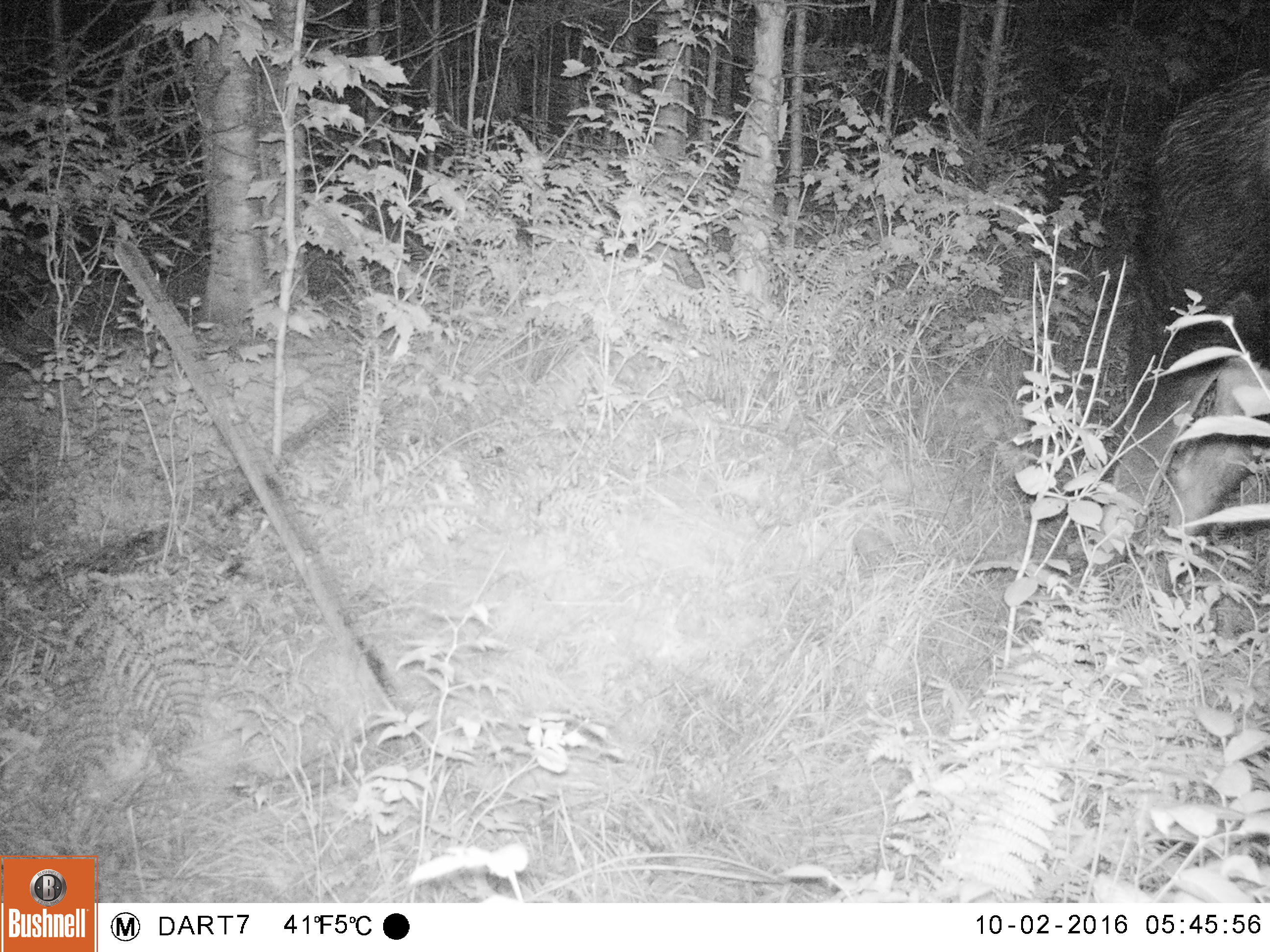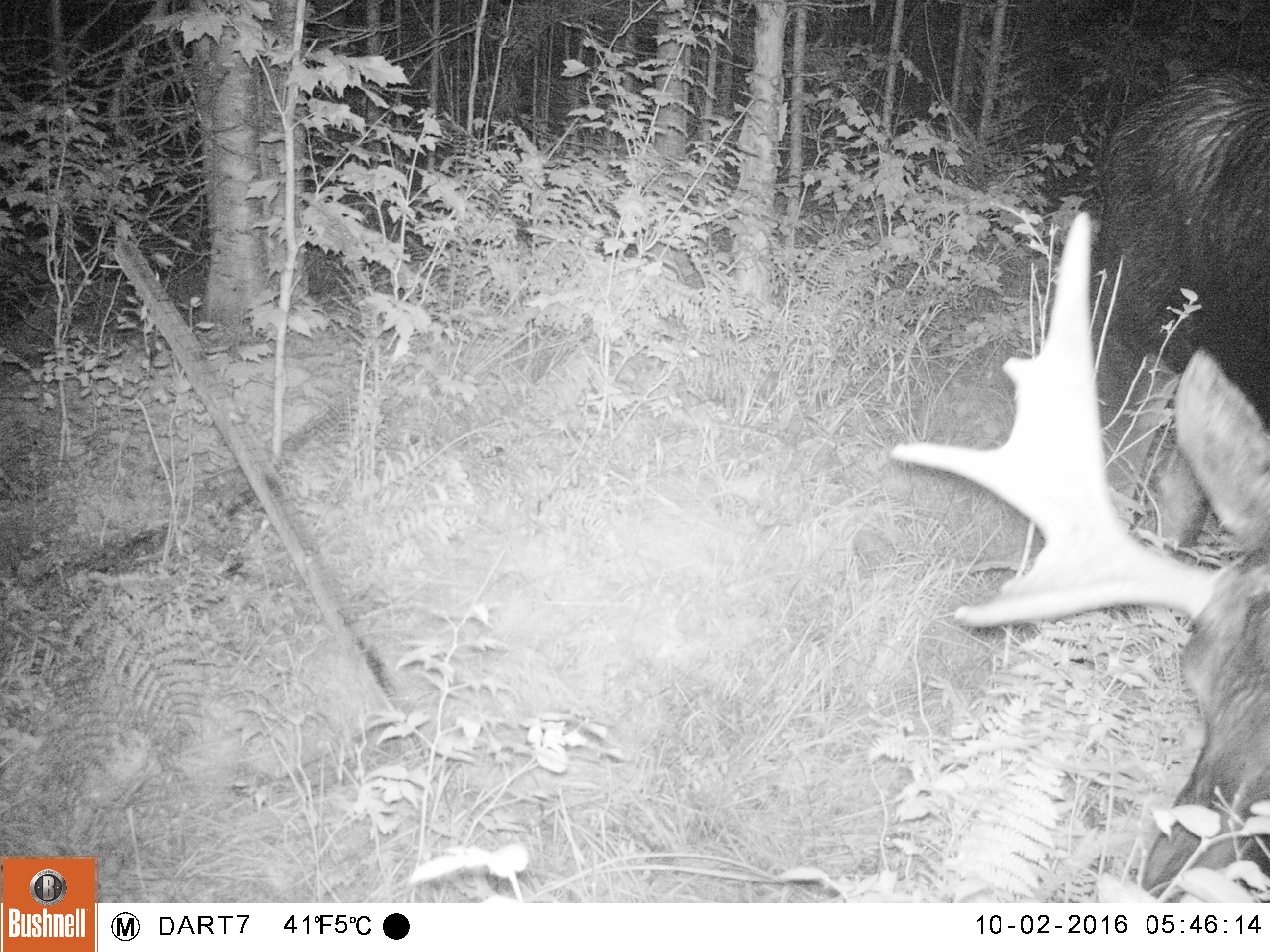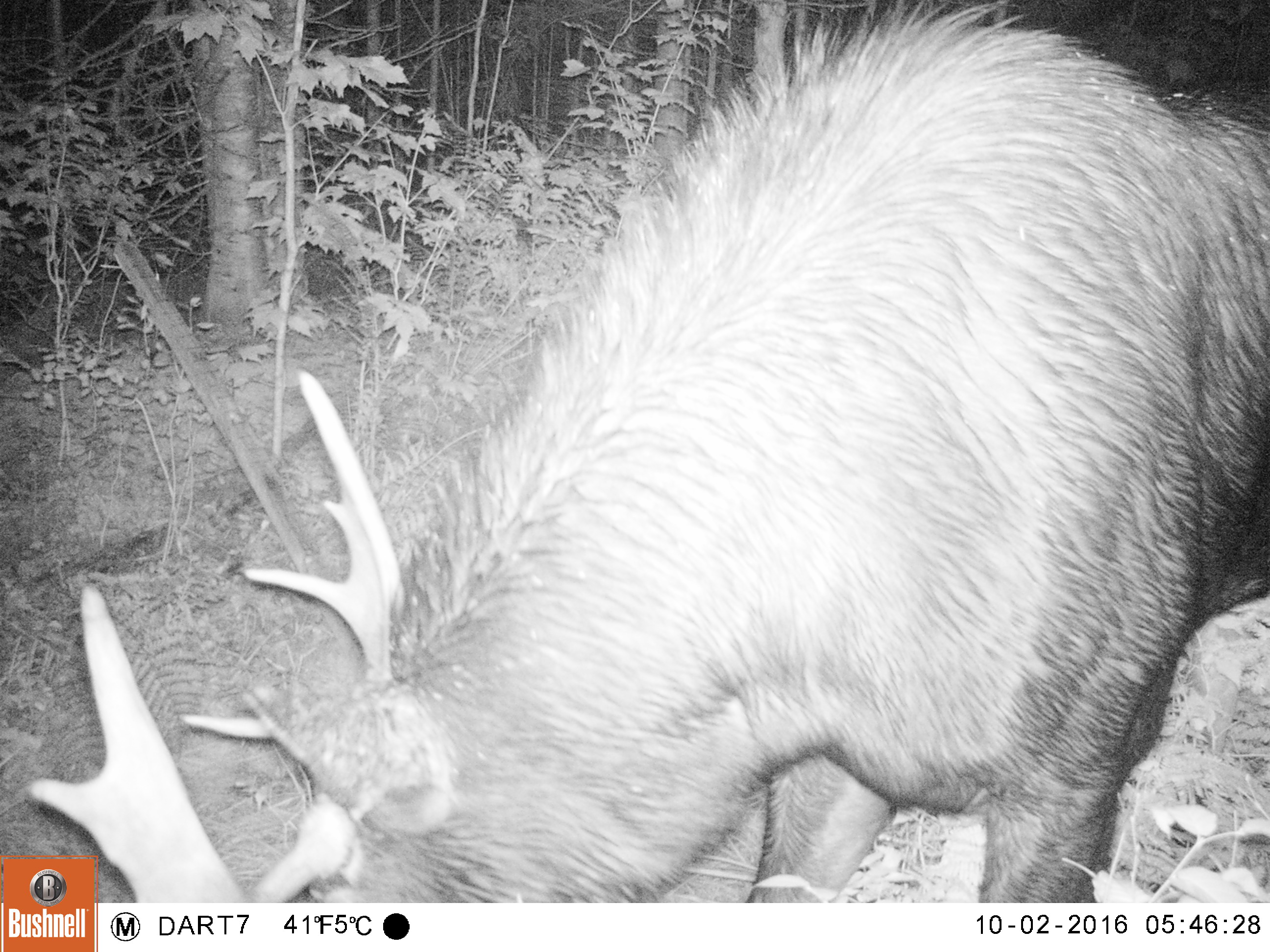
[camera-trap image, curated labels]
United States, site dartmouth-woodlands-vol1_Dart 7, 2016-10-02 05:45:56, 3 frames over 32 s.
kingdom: Animalia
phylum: Chordata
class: Mammalia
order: Artiodactyla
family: Cervidae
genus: Alces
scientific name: Alces alces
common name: moose